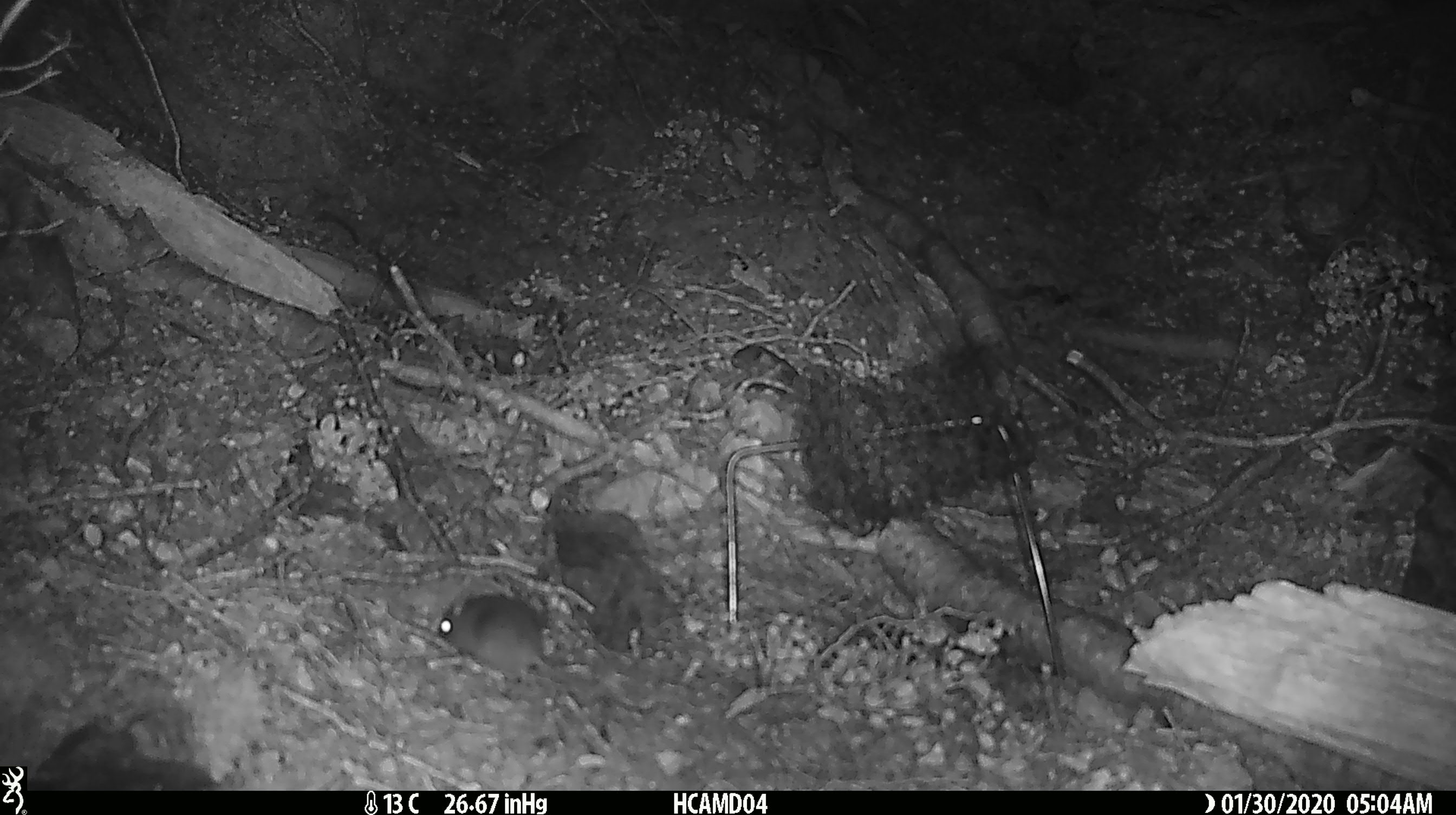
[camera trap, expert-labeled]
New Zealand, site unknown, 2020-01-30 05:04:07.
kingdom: Animalia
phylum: Chordata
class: Mammalia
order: Rodentia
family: Muridae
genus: Mus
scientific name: Mus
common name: mouse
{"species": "mouse (Mus)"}